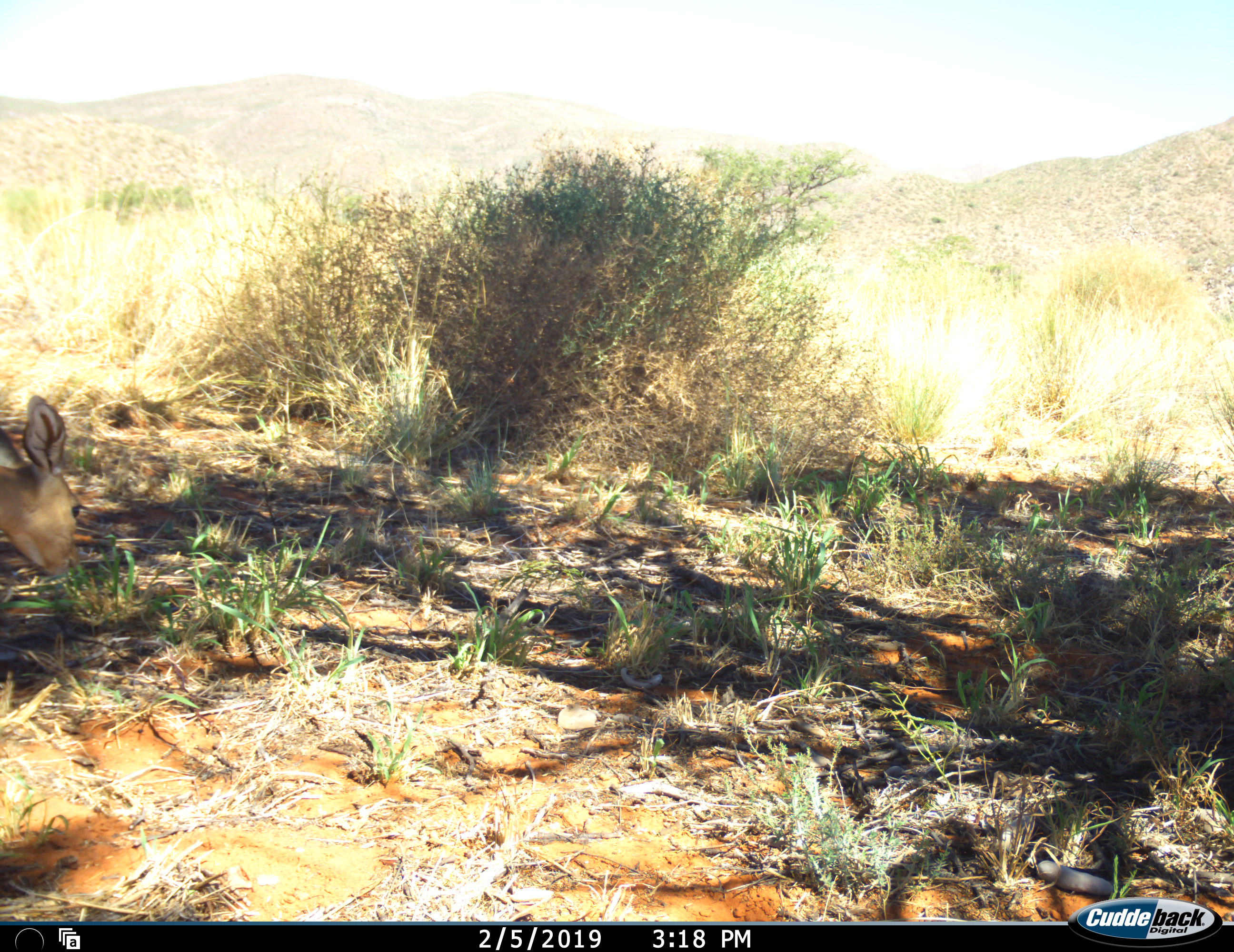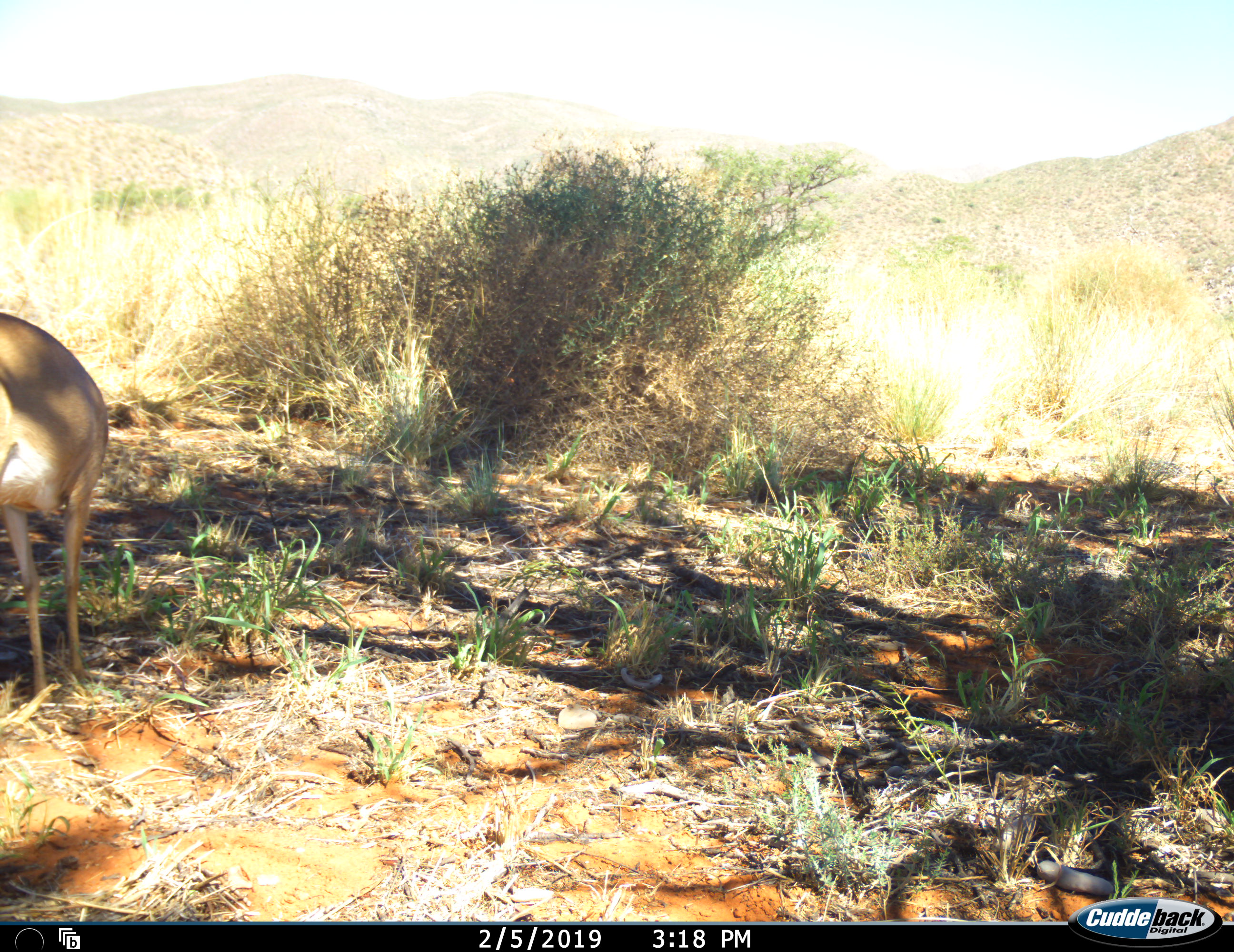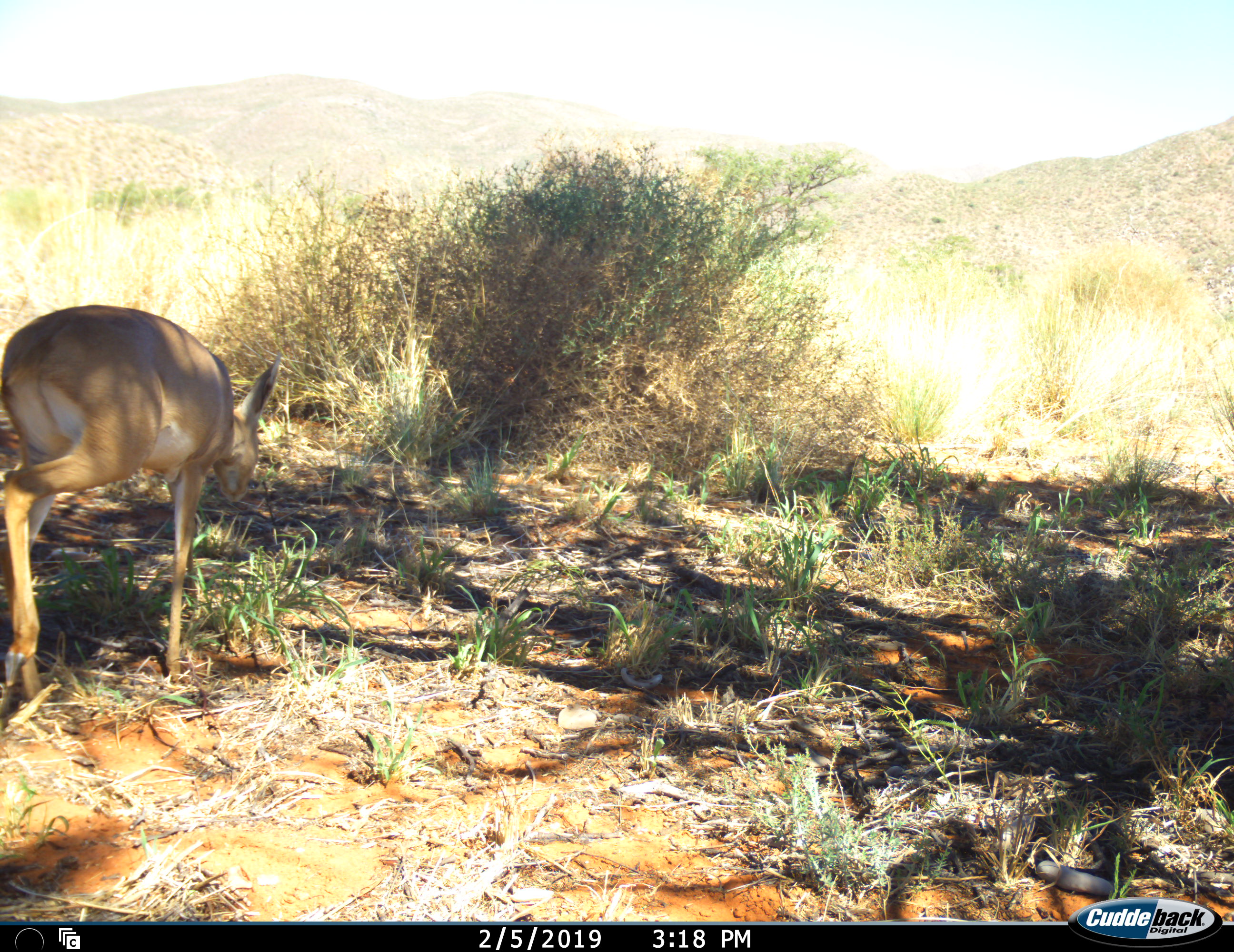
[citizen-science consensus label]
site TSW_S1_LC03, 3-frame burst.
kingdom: Animalia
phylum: Chordata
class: Mammalia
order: Artiodactyla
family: Bovidae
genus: Raphicerus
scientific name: Raphicerus campestris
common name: steenbok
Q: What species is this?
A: Steenbok (Raphicerus campestris).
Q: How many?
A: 1.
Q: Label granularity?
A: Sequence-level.